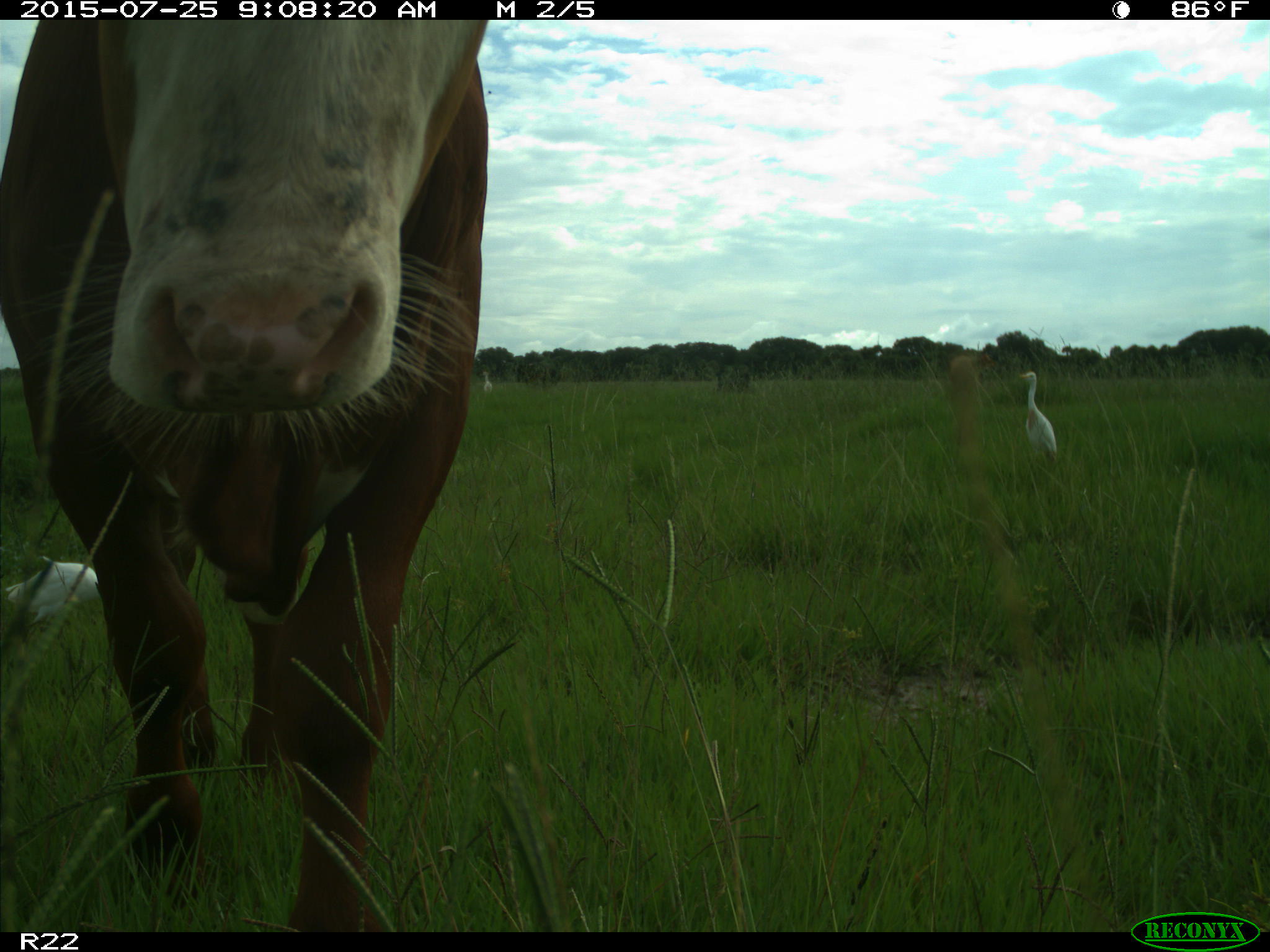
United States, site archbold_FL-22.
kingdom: Animalia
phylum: Chordata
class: Mammalia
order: Artiodactyla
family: Bovidae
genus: Bos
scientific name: Bos taurus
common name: domestic cow